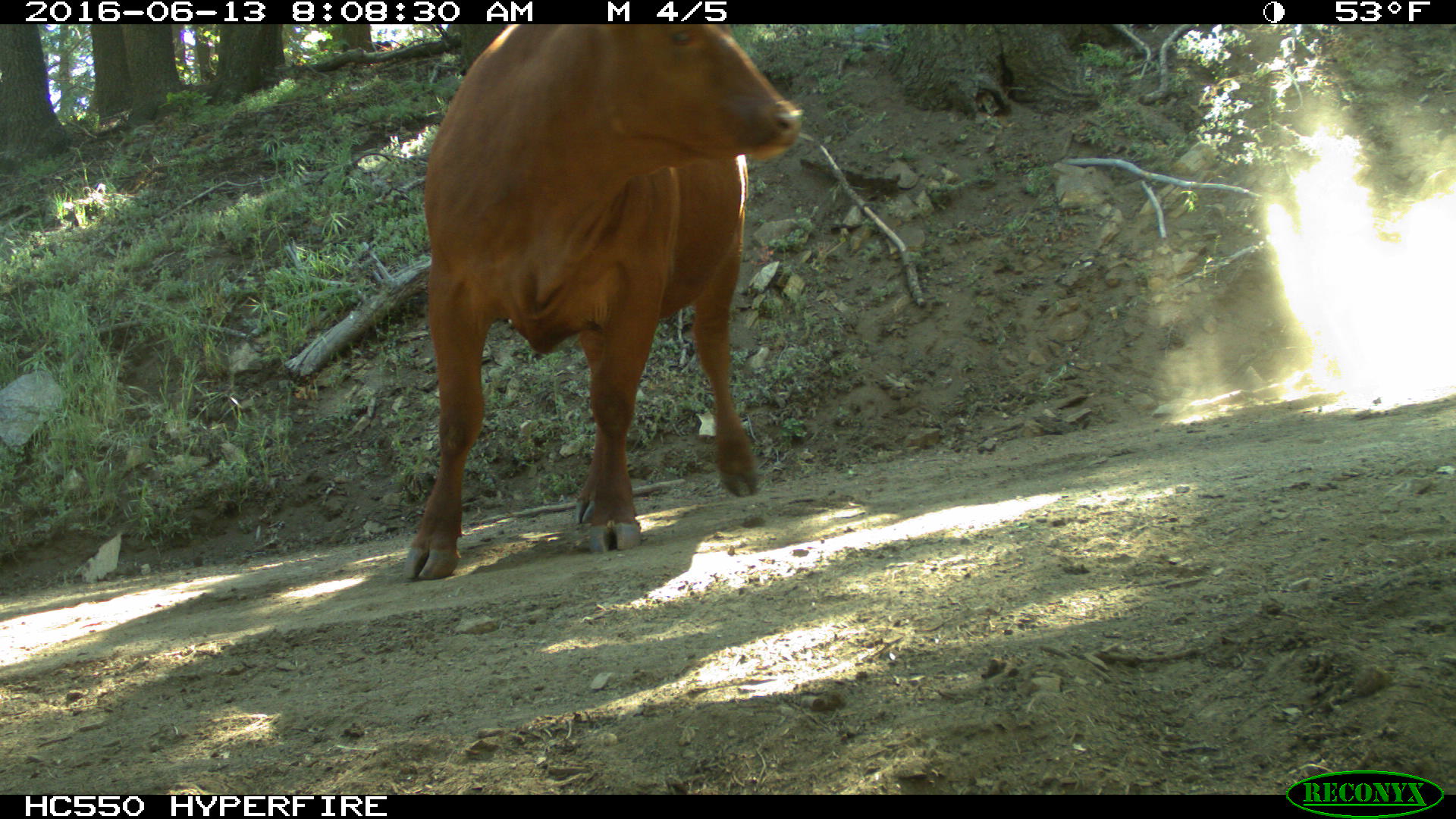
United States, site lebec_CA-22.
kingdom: Animalia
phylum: Chordata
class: Mammalia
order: Artiodactyla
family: Bovidae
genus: Bos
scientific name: Bos taurus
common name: domestic cow